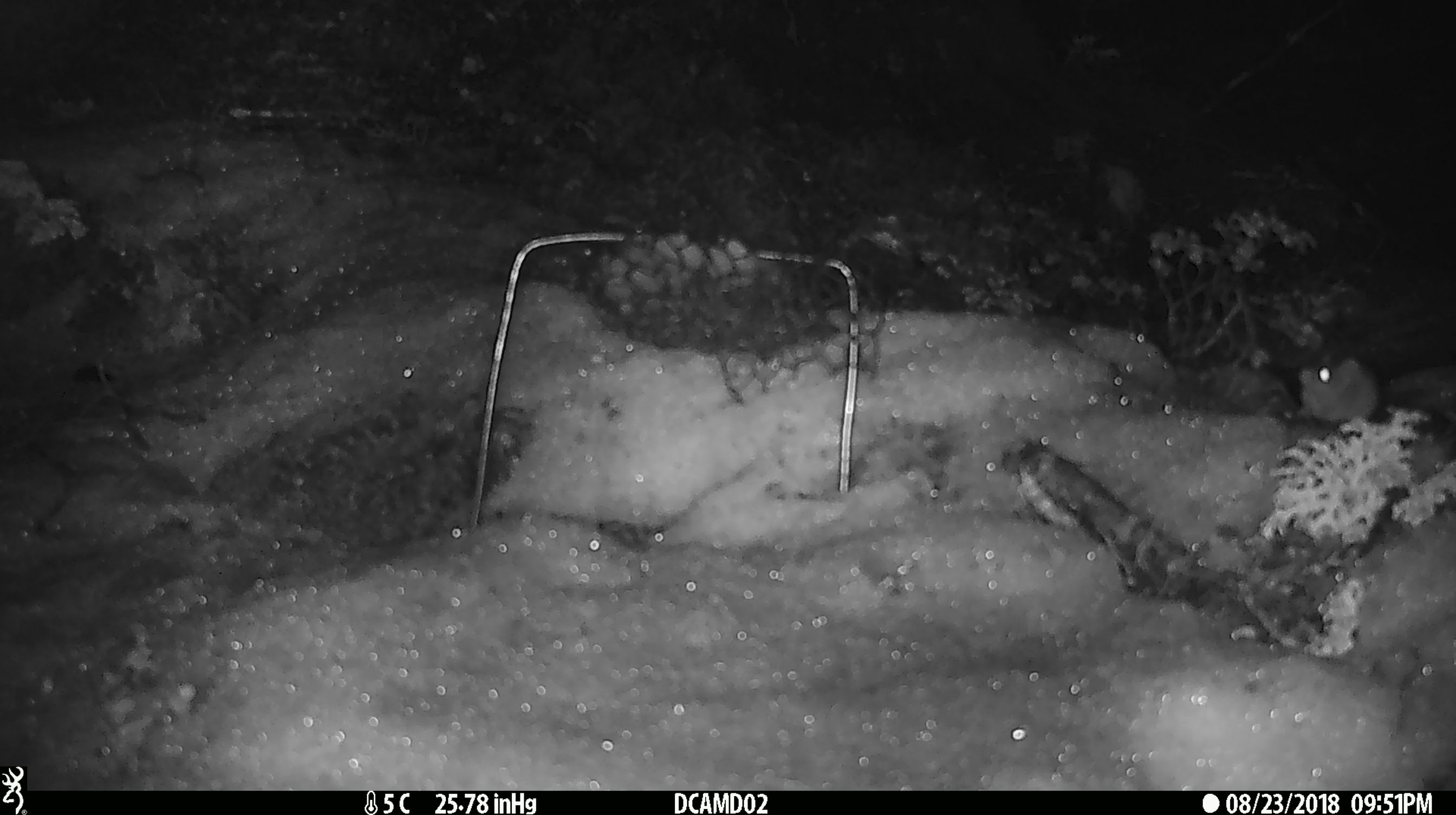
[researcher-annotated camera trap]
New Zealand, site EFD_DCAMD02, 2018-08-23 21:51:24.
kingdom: Animalia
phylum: Chordata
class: Mammalia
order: Rodentia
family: Muridae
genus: Mus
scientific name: Mus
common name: mouse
Mouse (Mus).